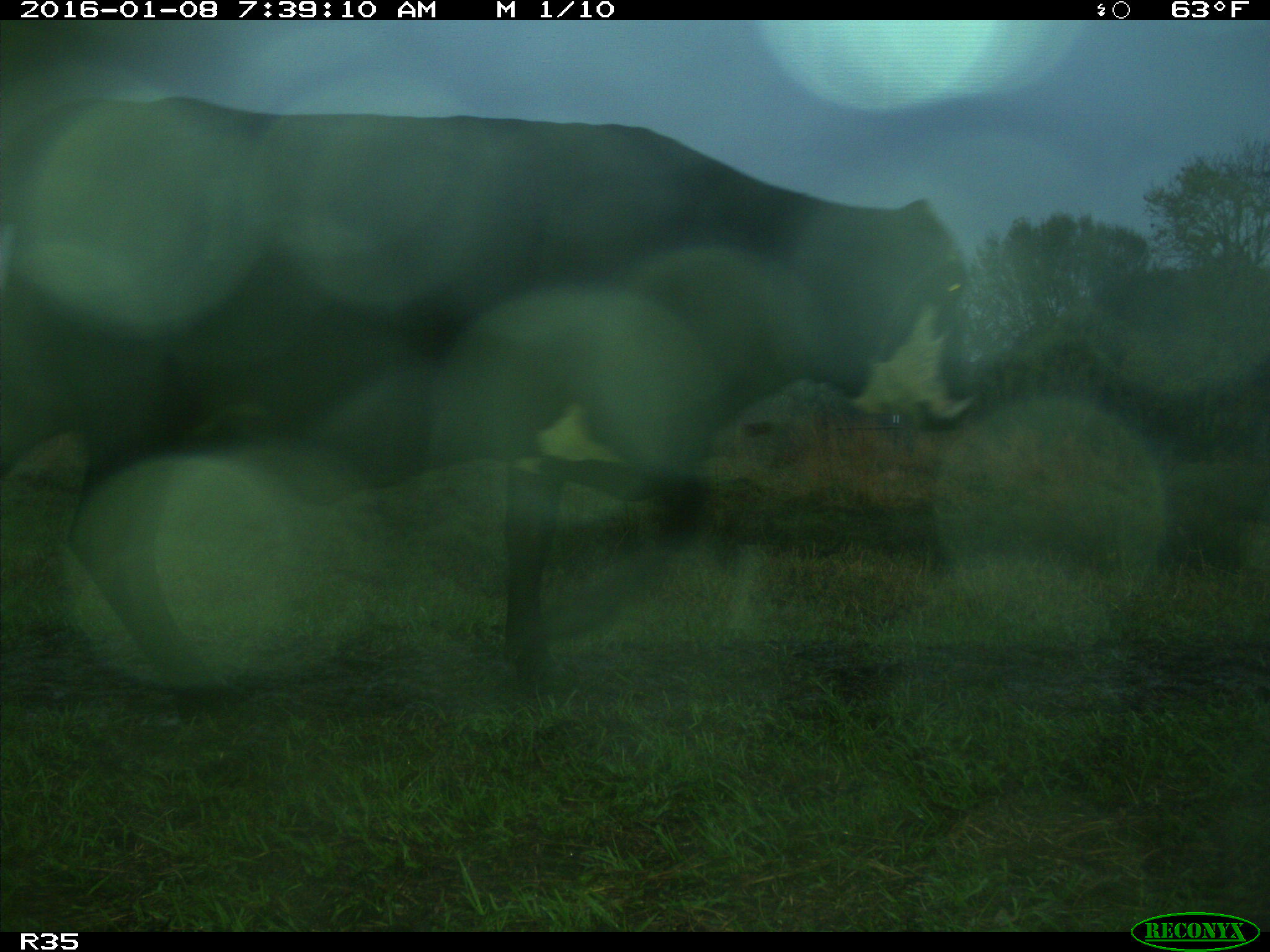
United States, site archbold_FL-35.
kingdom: Animalia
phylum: Chordata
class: Mammalia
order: Artiodactyla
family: Bovidae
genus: Bos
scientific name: Bos taurus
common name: domestic cow